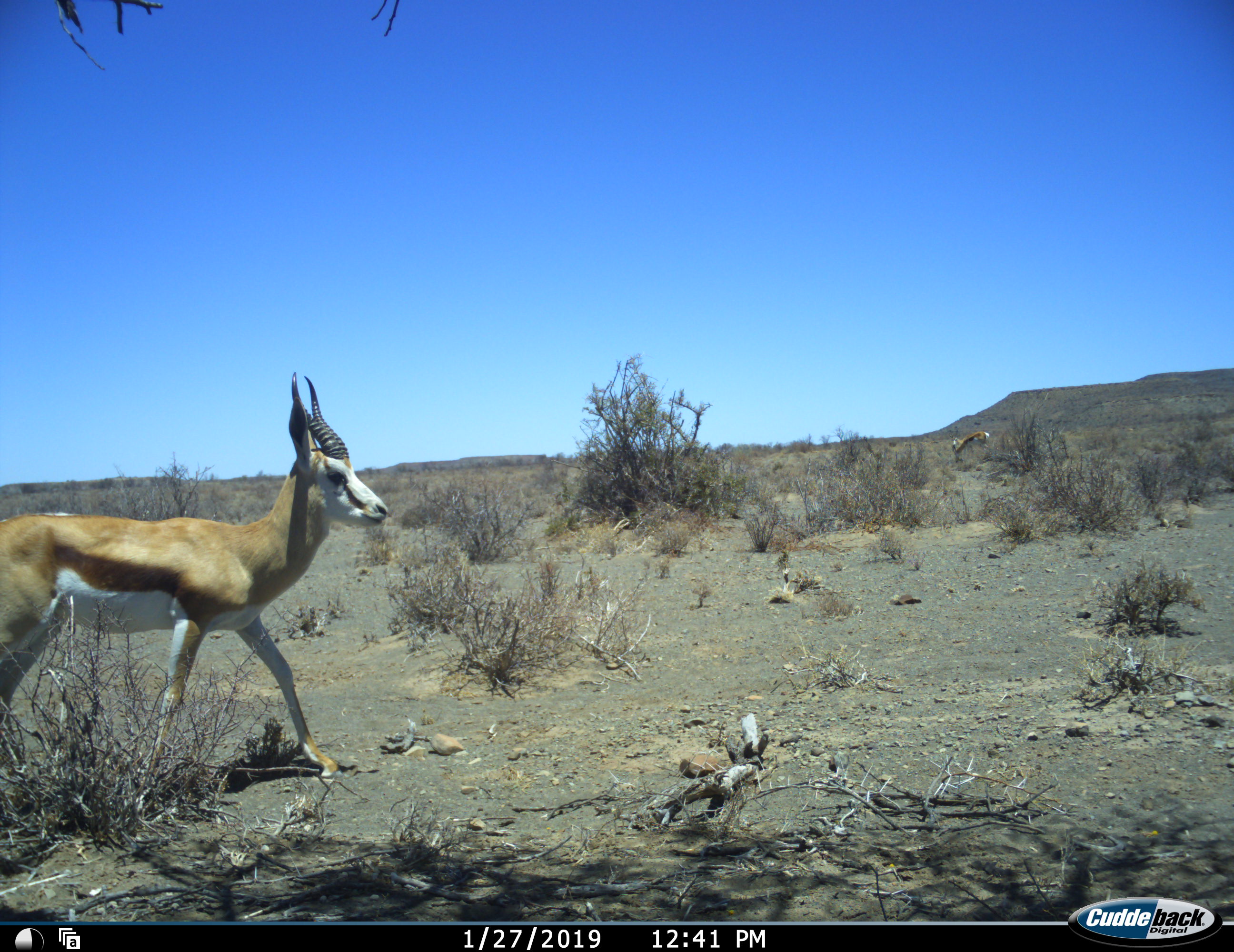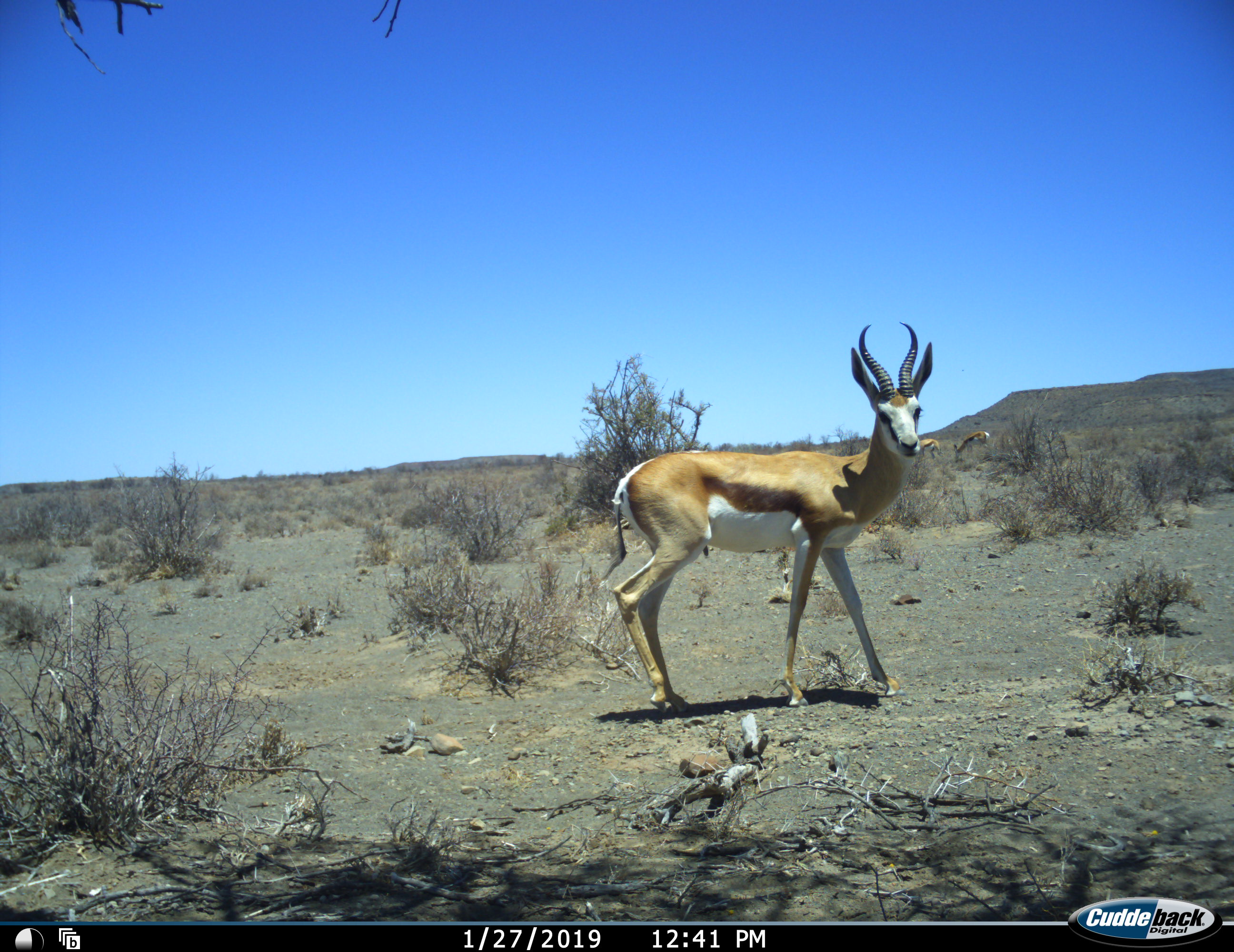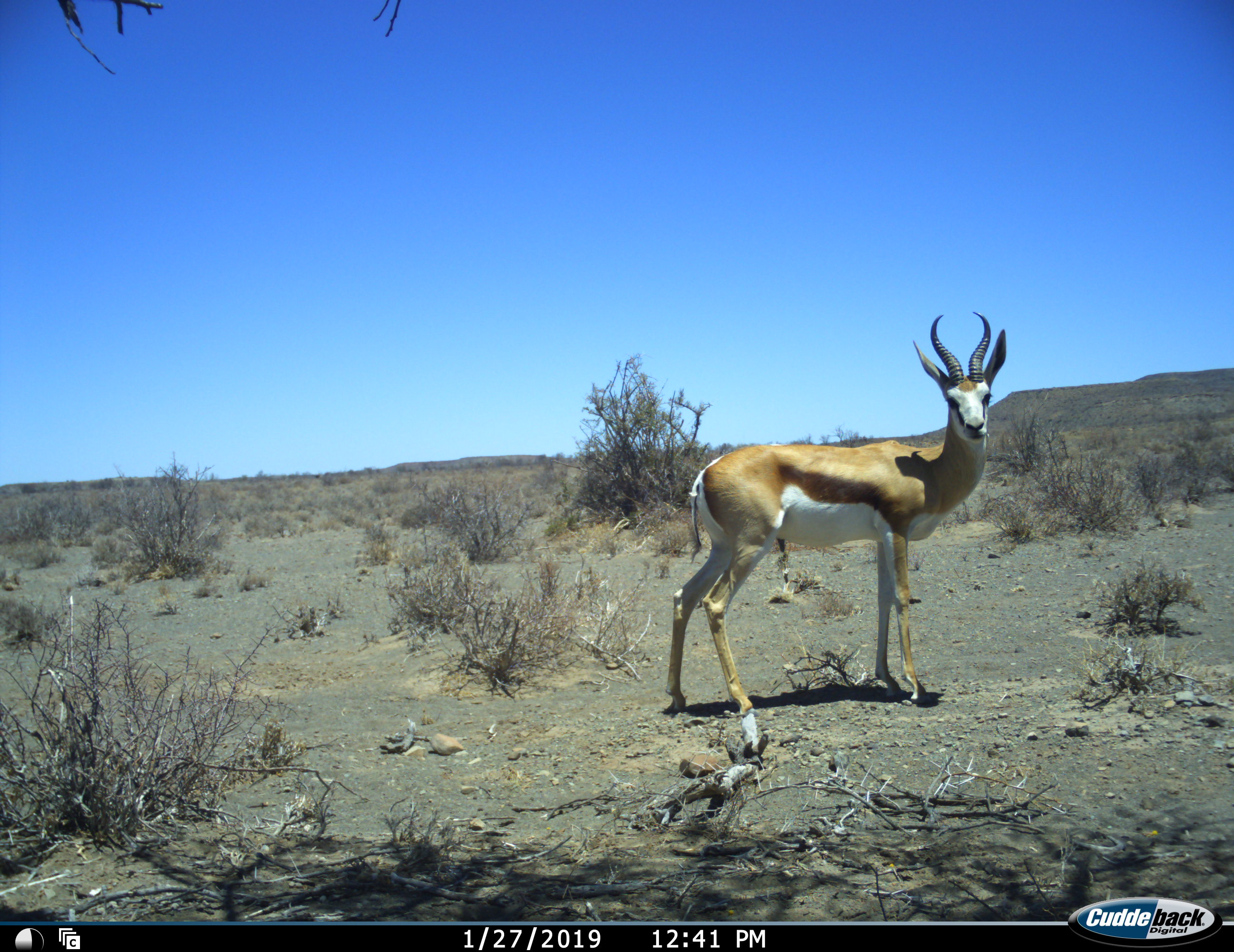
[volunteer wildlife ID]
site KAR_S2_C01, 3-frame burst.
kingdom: Animalia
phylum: Chordata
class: Mammalia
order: Artiodactyla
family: Bovidae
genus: Antidorcas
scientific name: Antidorcas marsupialis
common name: springbok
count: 2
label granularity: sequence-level